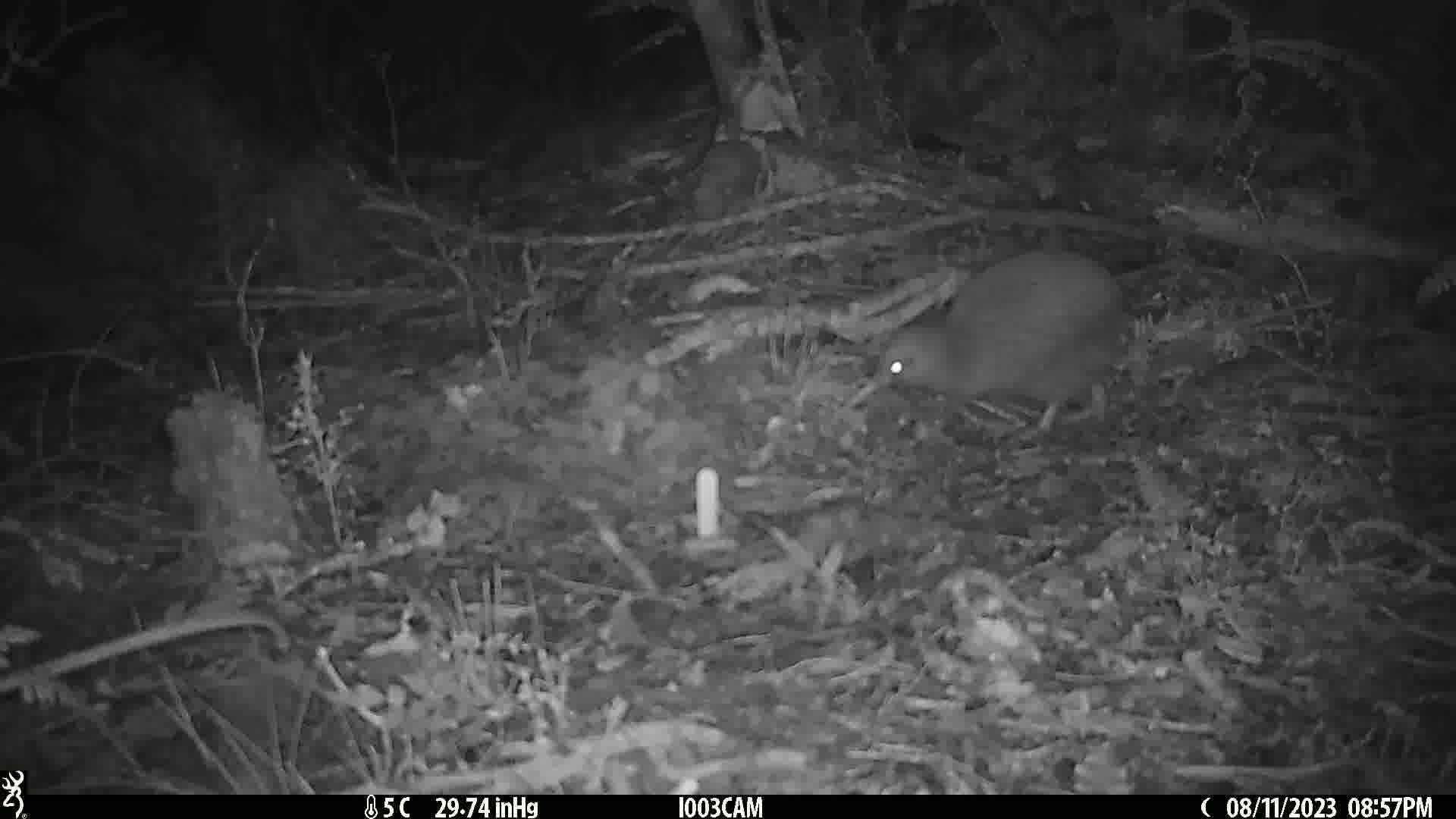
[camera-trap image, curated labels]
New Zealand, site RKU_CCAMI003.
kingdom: Animalia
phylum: Chordata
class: Aves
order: Apterygiformes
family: Apterygidae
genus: Apteryx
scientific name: Apteryx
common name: kiwi